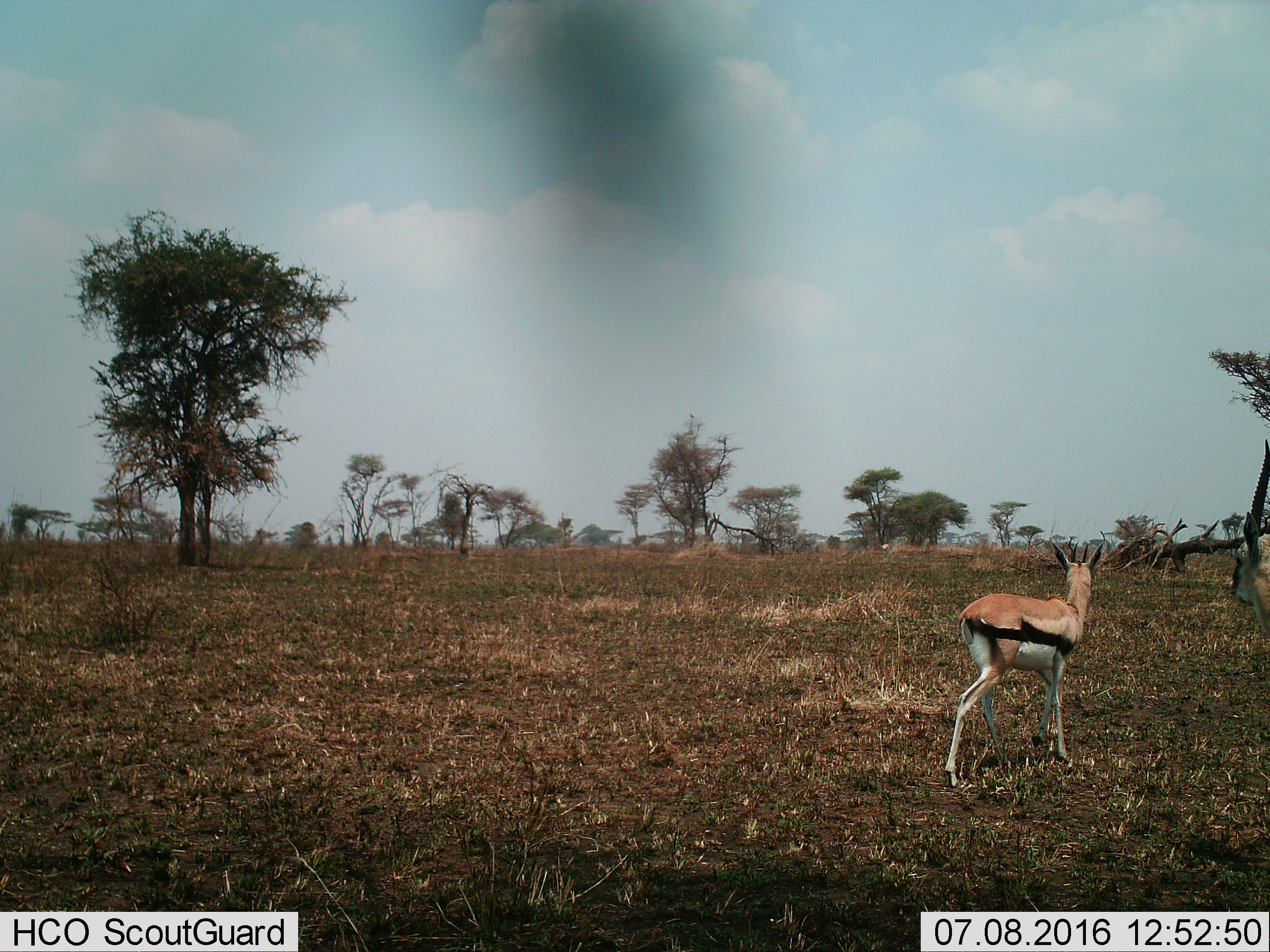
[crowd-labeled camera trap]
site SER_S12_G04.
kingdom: Animalia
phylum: Chordata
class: Mammalia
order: Artiodactyla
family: Bovidae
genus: Eudorcas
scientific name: Eudorcas thomsonii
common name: thomson's gazelle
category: gazellethomsons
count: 1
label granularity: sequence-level